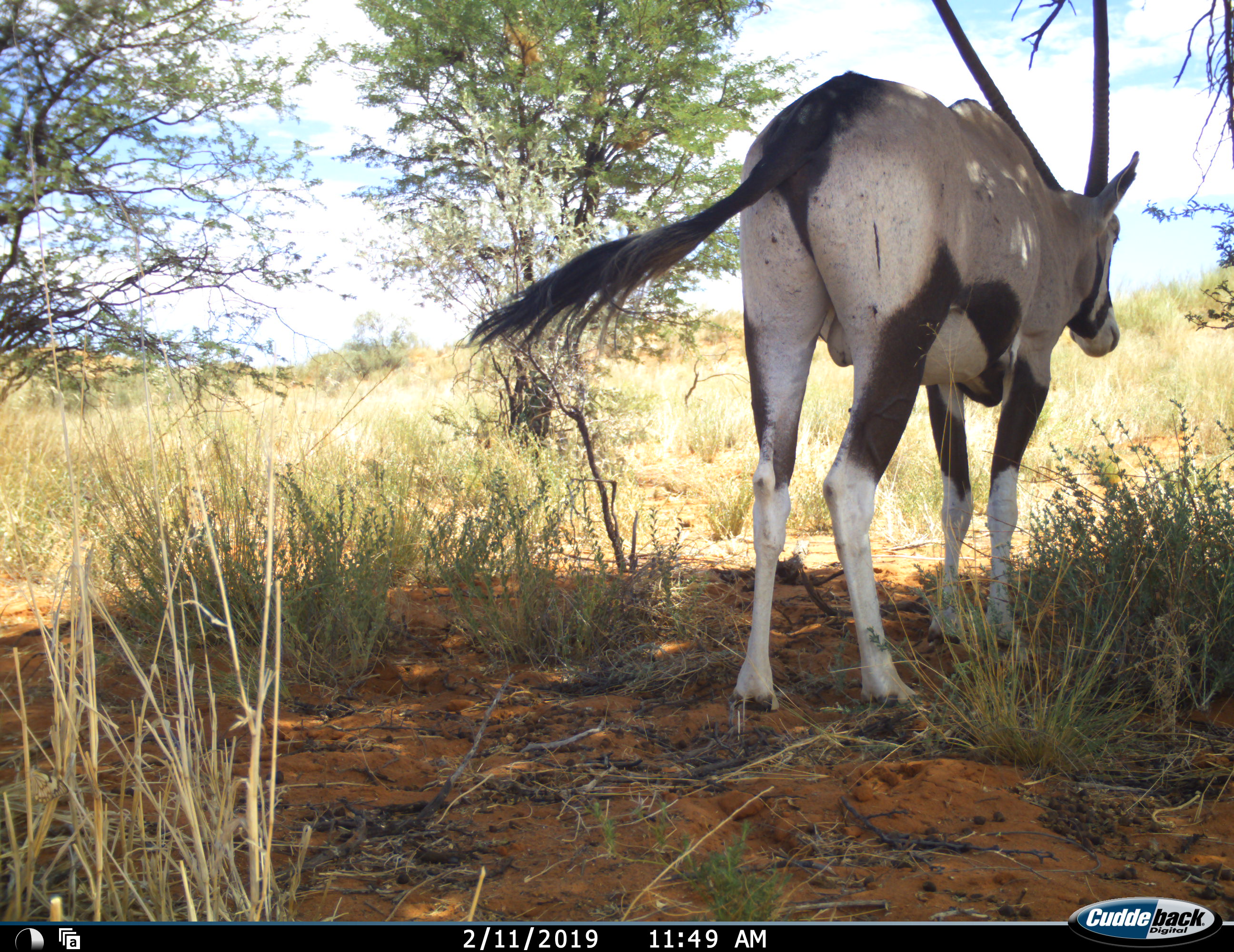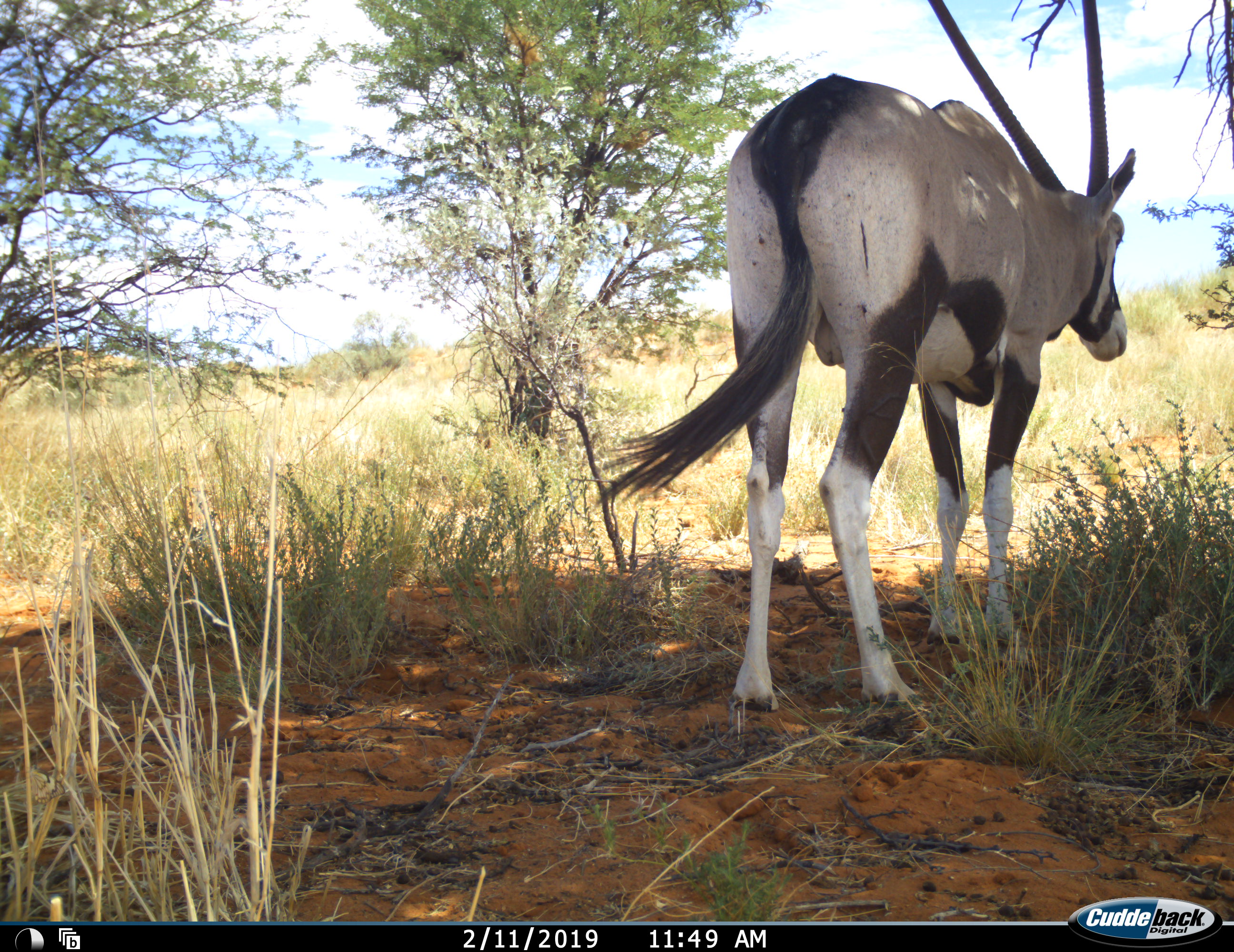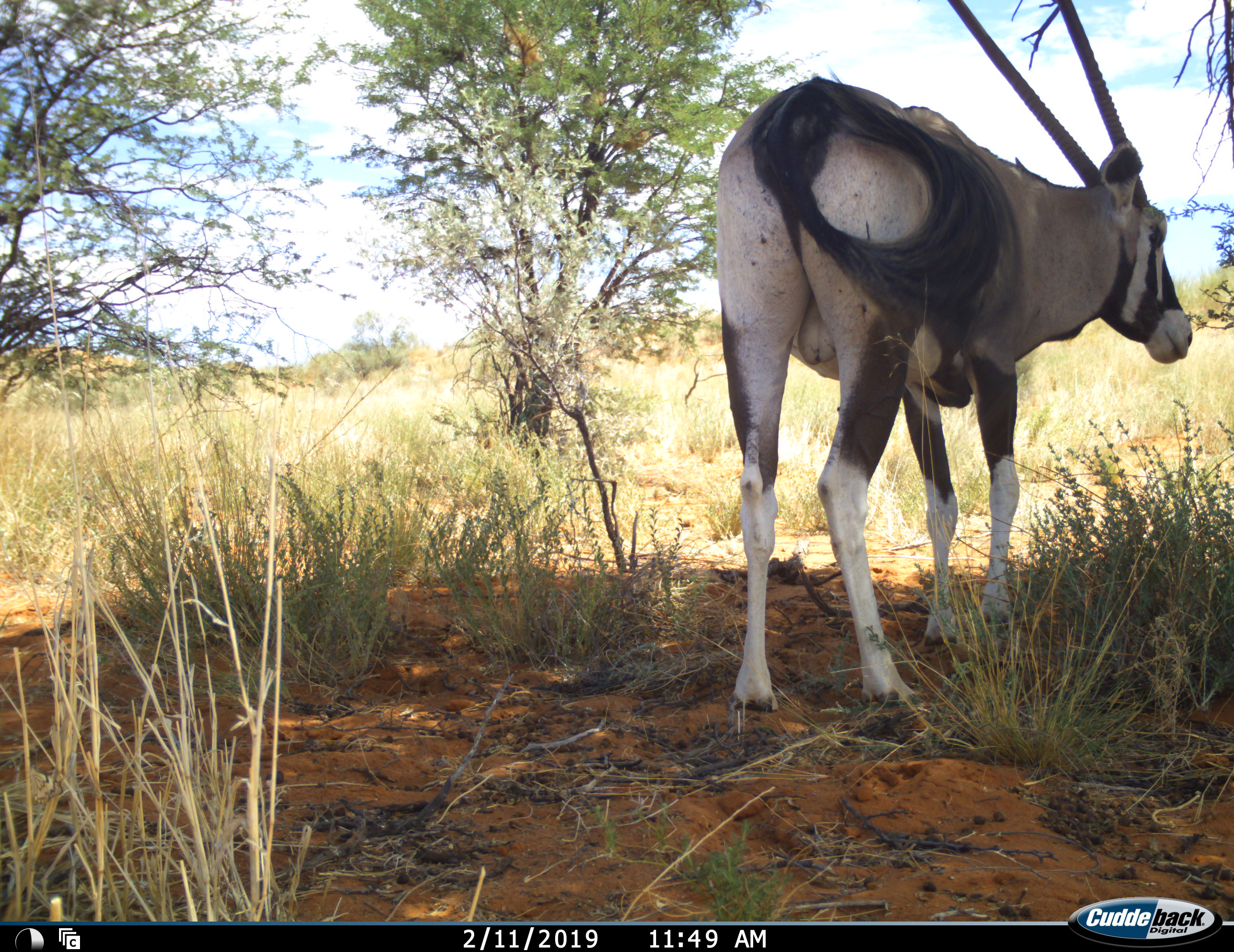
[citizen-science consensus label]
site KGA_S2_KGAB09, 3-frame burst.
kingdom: Animalia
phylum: Chordata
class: Mammalia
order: Artiodactyla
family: Bovidae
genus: Oryx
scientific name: Oryx gazella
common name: gemsbok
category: oryx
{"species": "oryx (gemsbok) (Oryx gazella)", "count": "1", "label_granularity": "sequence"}